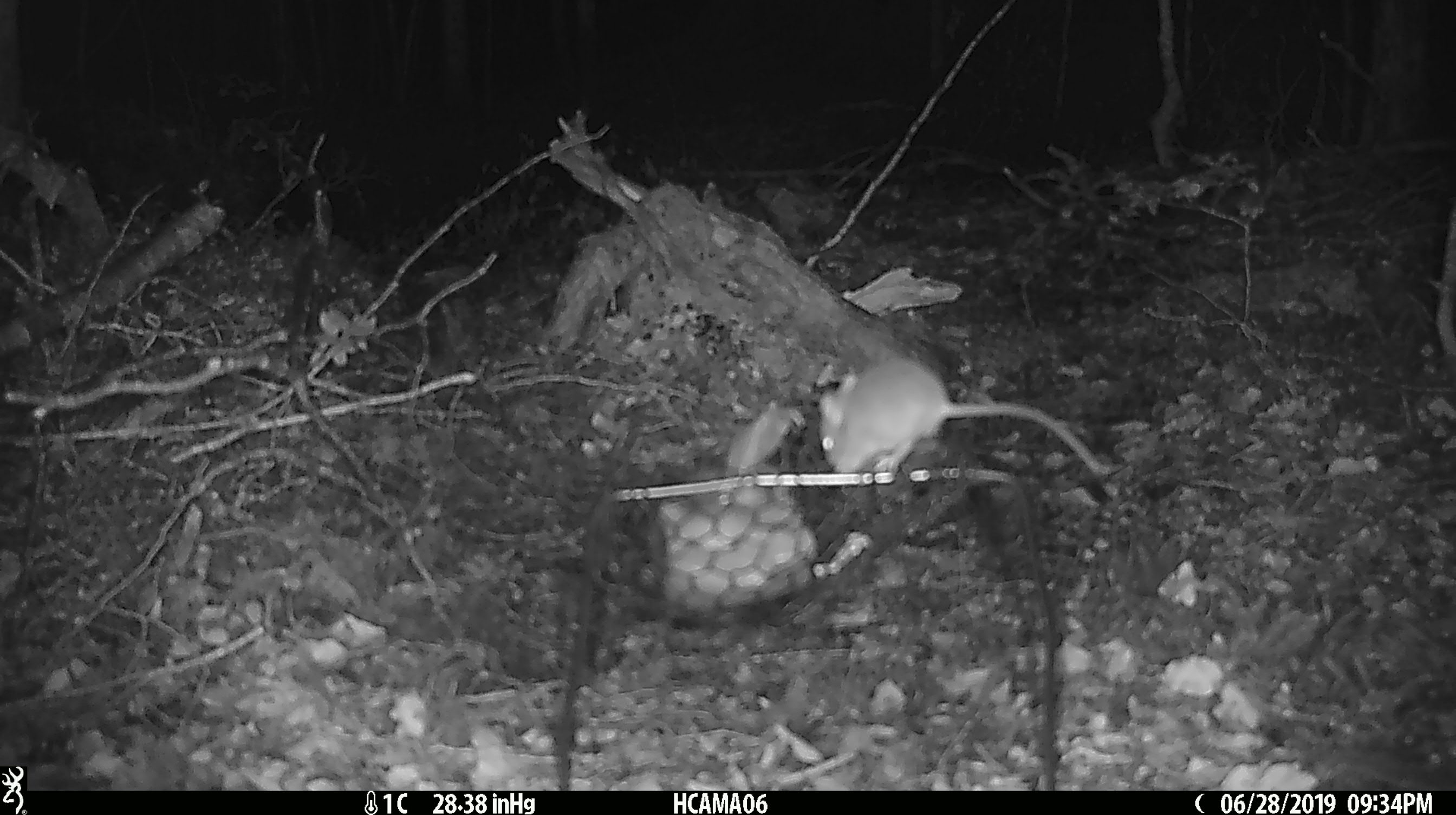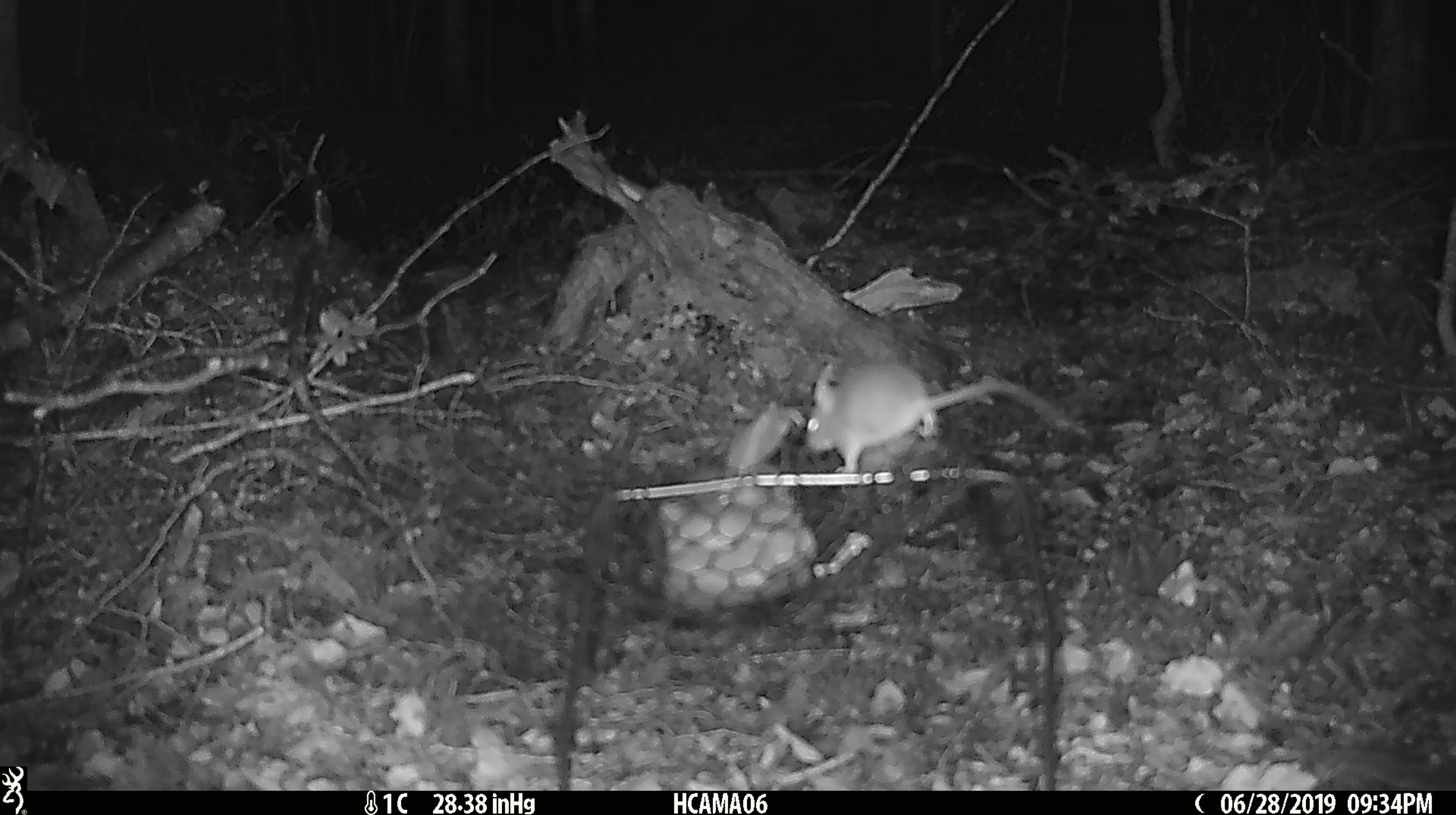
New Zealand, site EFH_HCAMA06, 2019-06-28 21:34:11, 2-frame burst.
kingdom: Animalia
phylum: Chordata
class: Mammalia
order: Rodentia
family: Muridae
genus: Mus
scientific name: Mus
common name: mouse